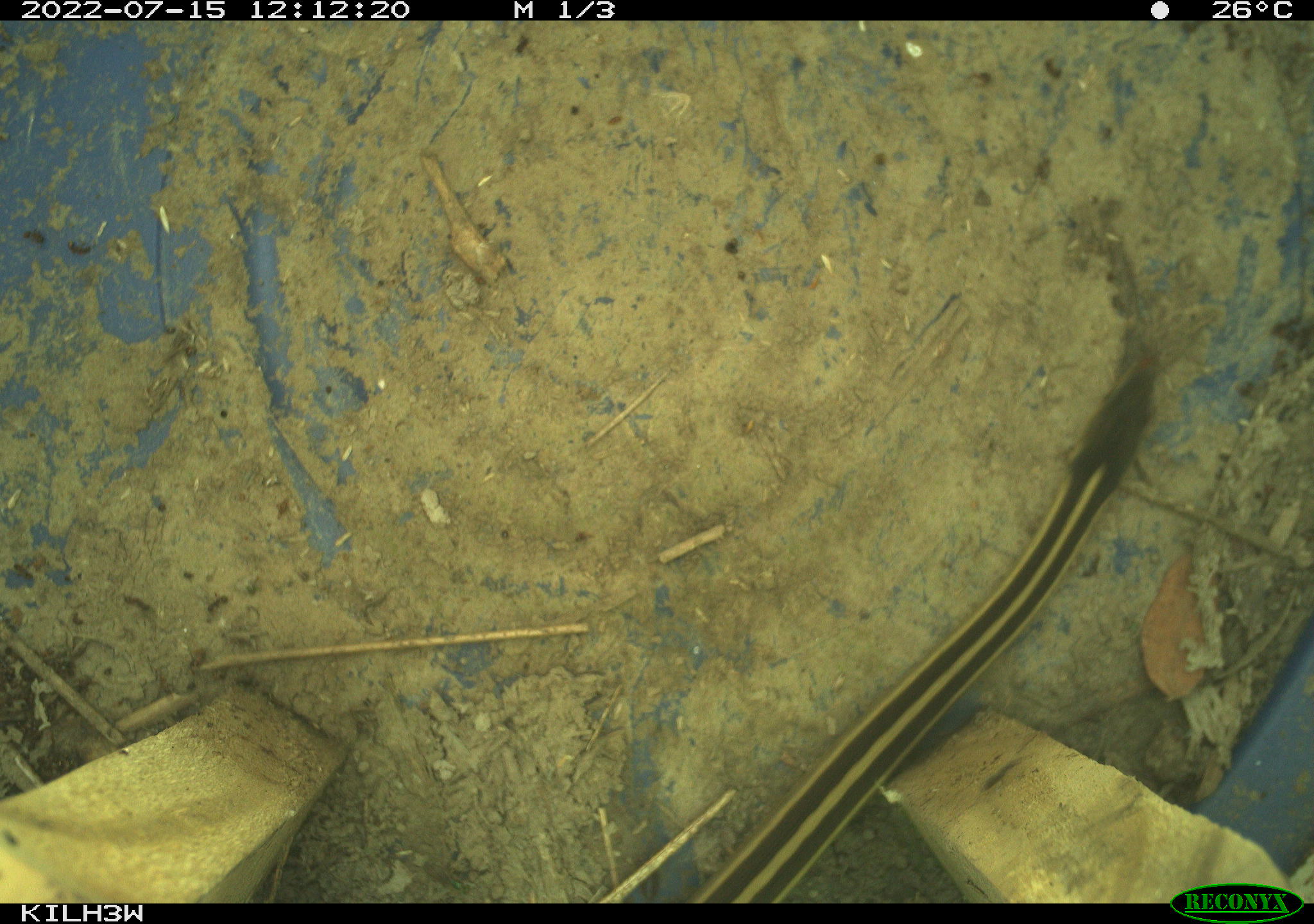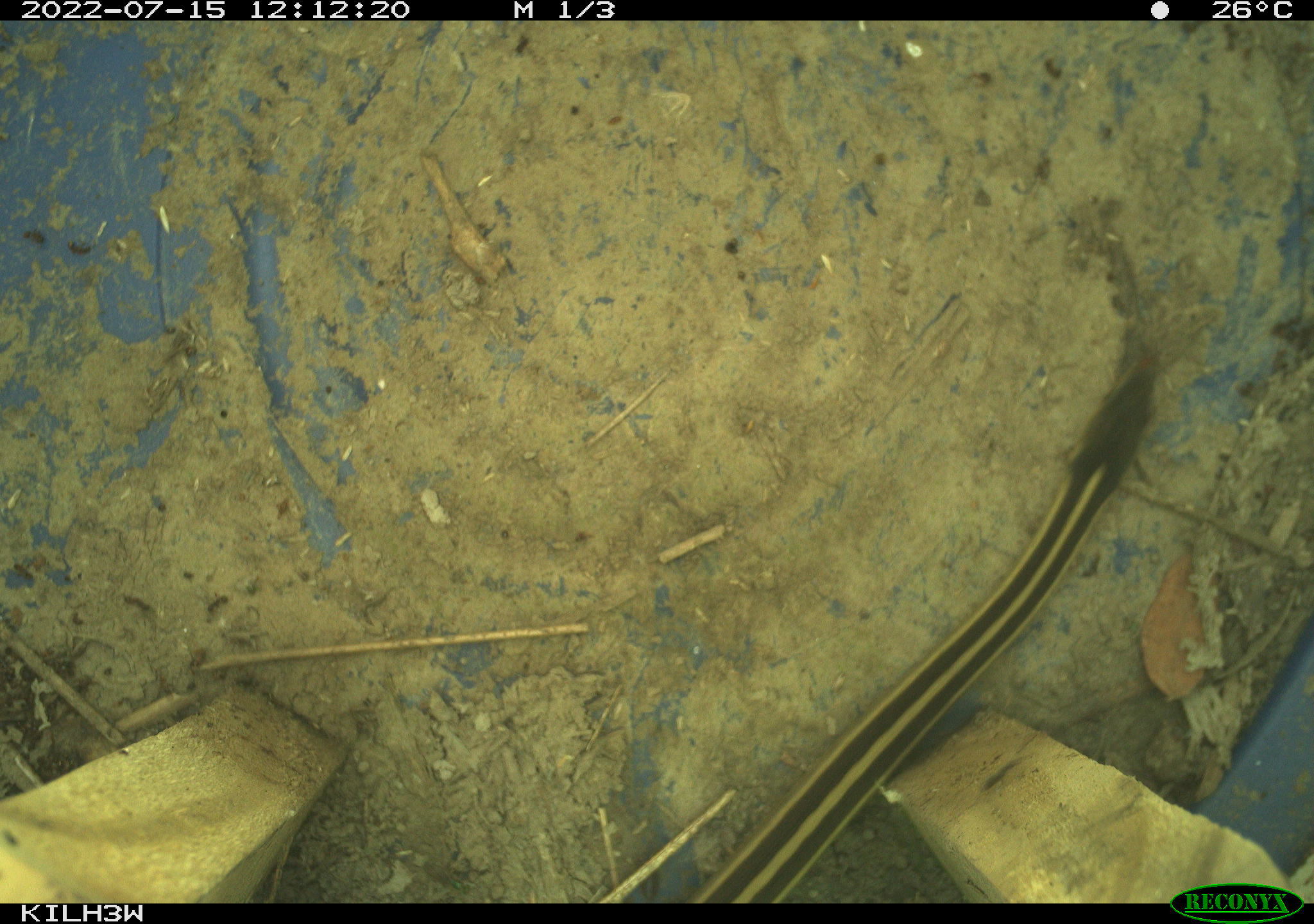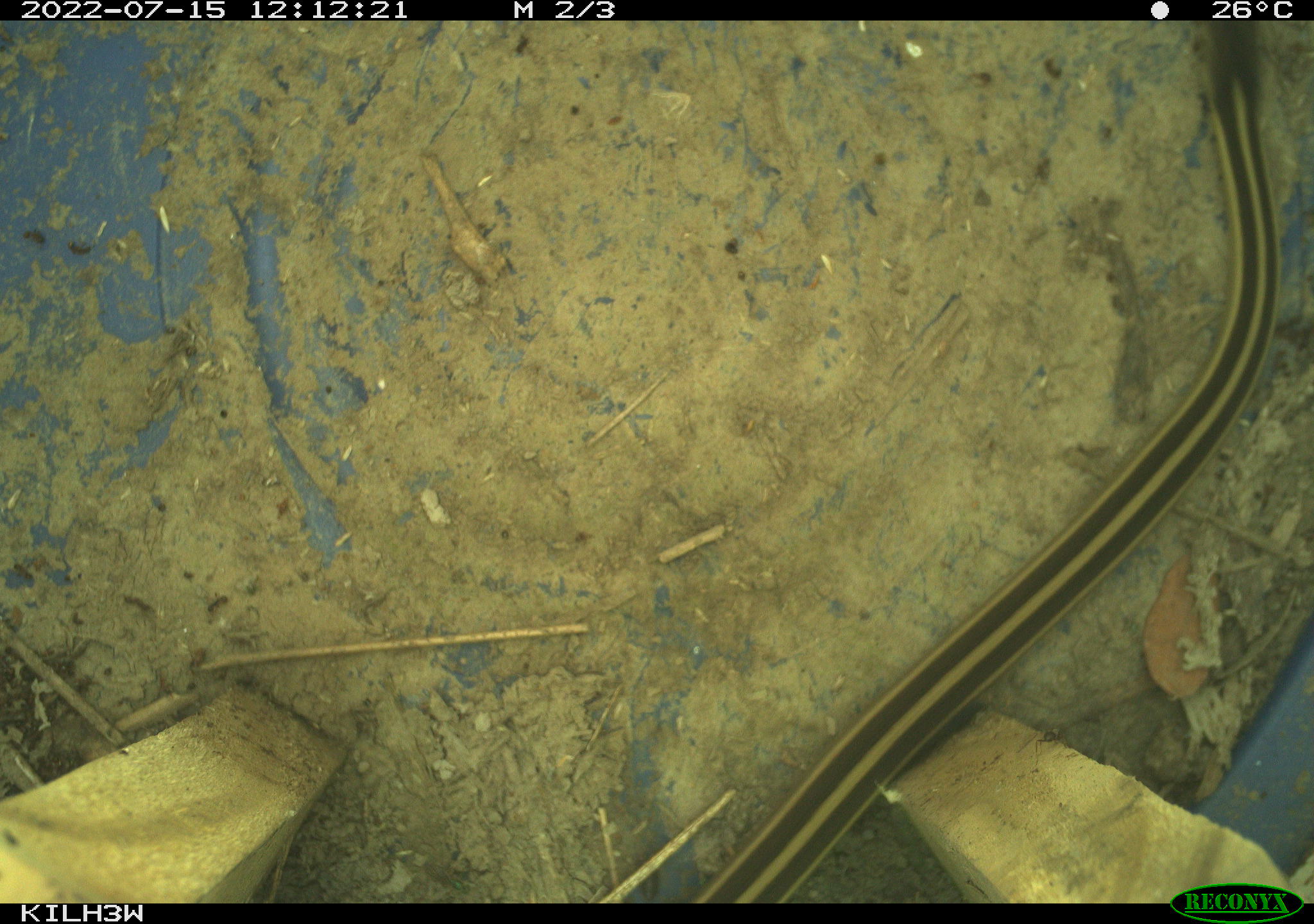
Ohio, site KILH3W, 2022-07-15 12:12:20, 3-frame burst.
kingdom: Animalia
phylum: Chordata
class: Reptilia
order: Squamata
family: Colubridae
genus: Thamnophis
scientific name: Thamnophis sirtalis sirtalis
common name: eastern gartersnake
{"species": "eastern gartersnake (Thamnophis sirtalis sirtalis)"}